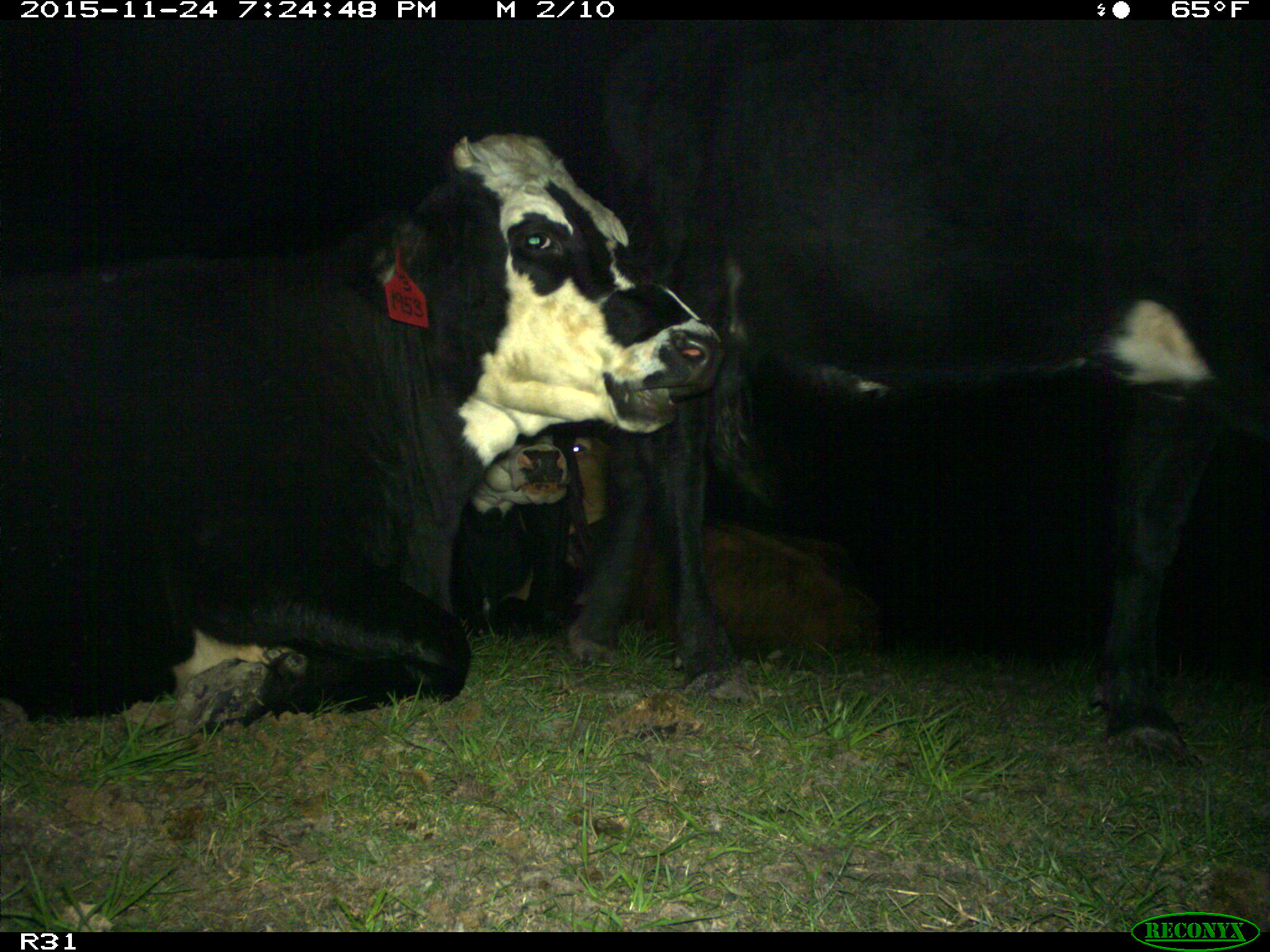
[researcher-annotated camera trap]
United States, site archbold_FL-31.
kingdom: Animalia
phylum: Chordata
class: Mammalia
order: Artiodactyla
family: Bovidae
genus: Bos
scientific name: Bos taurus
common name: domestic cow